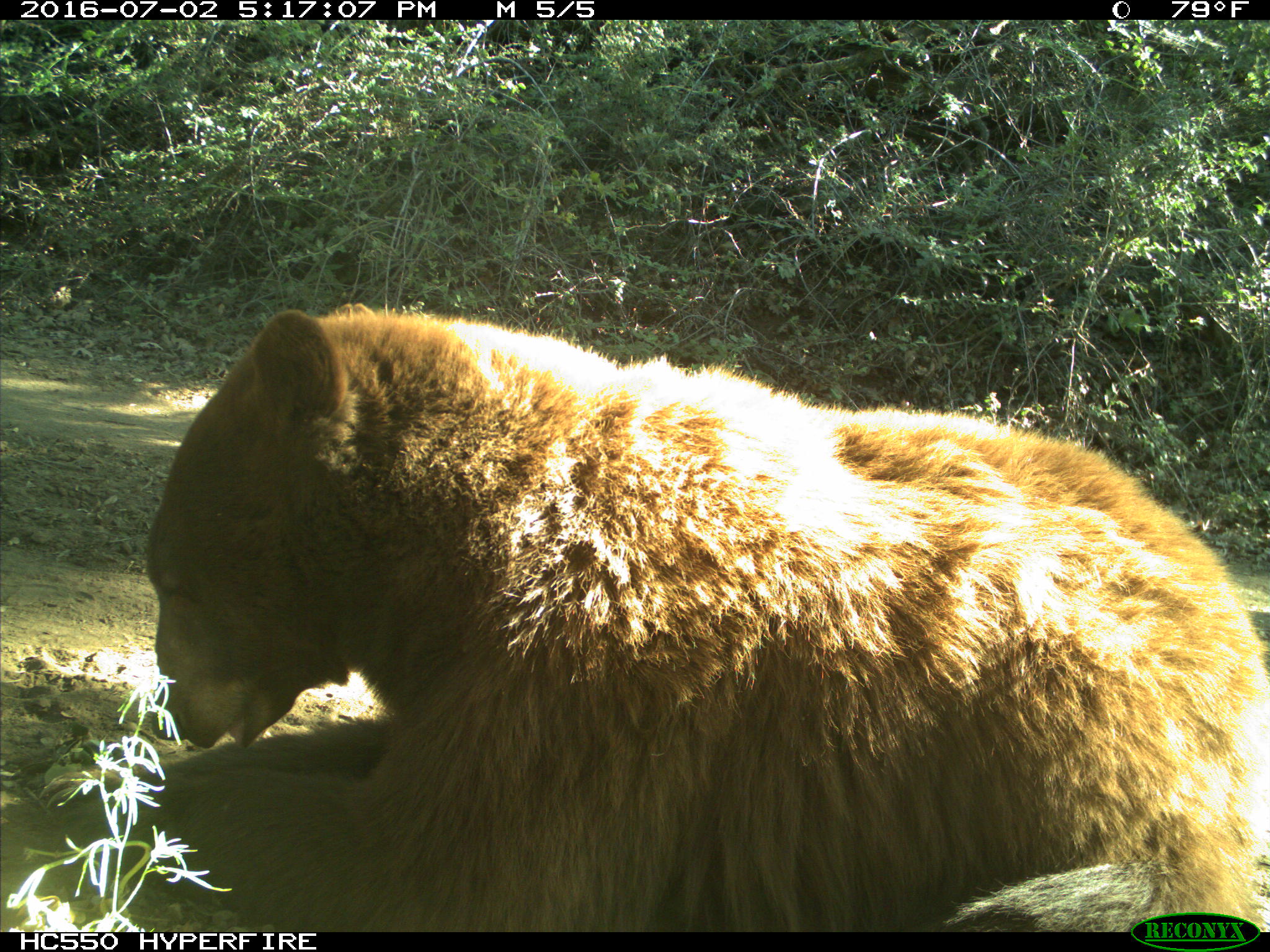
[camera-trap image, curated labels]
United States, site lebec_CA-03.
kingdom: Animalia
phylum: Chordata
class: Mammalia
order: Carnivora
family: Ursidae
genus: Ursus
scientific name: Ursus americanus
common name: american black bear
Ursus americanus (american black bear).